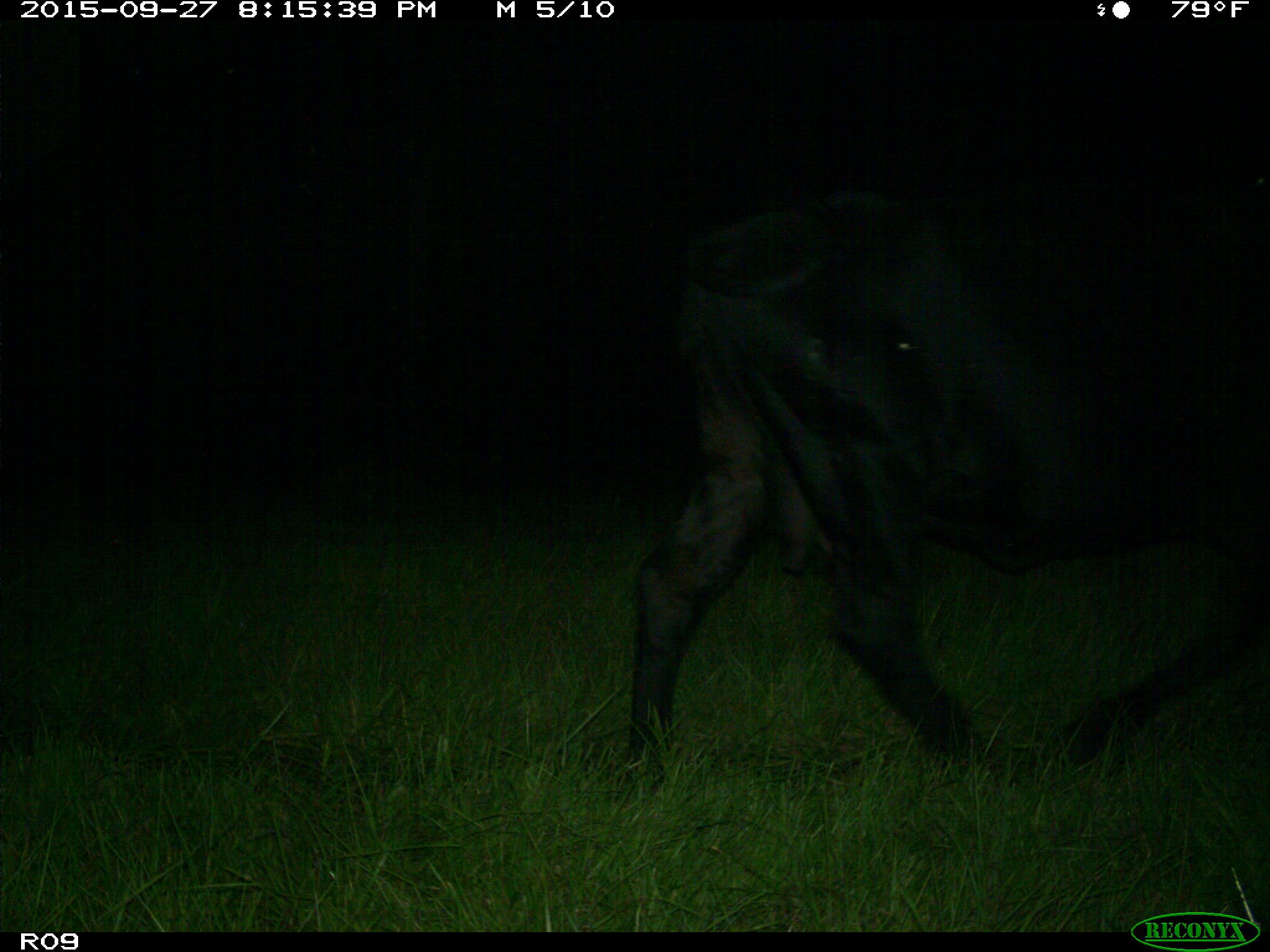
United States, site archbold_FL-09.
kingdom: Animalia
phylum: Chordata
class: Mammalia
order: Artiodactyla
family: Bovidae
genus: Bos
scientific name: Bos taurus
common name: domestic cow